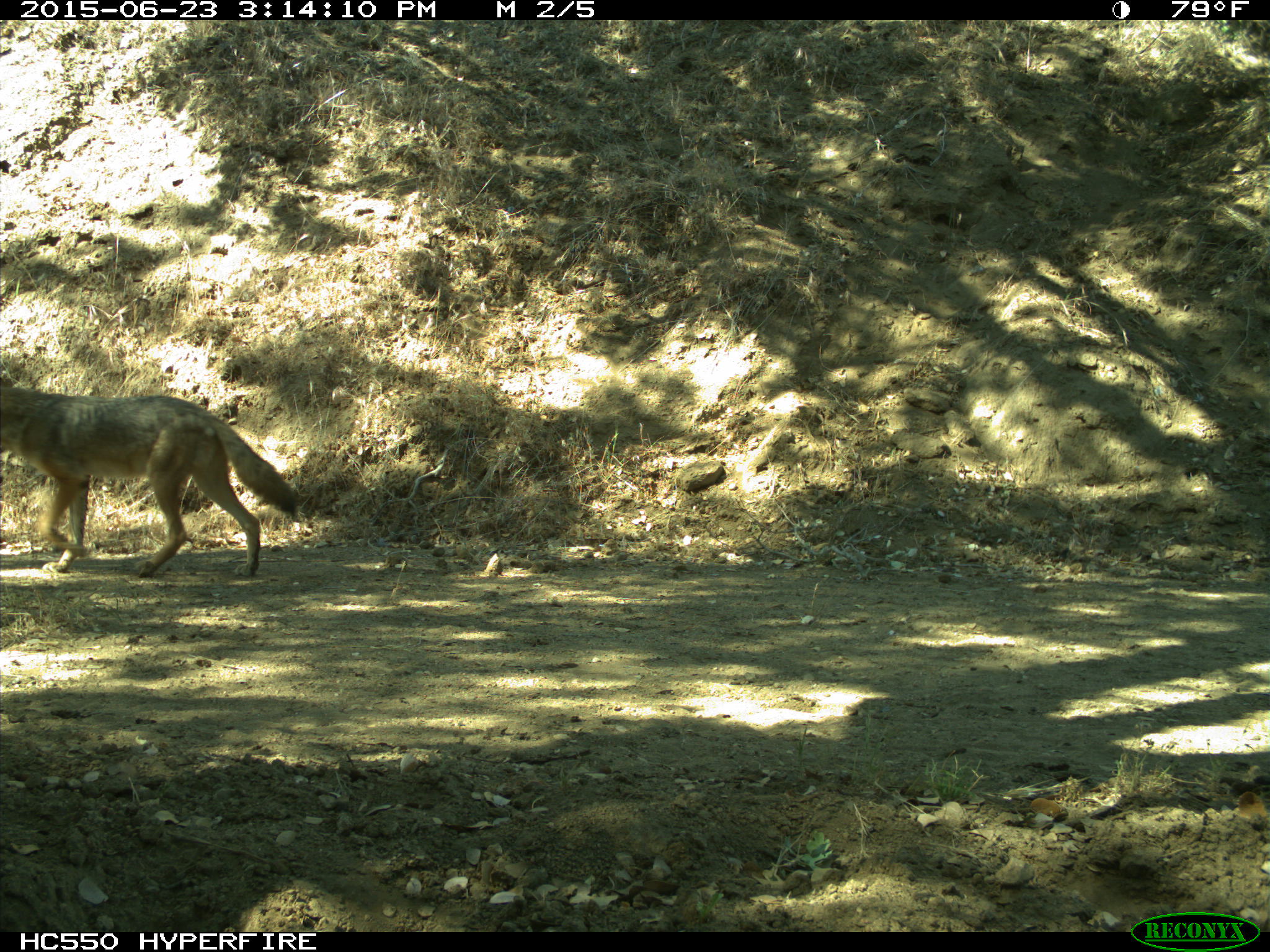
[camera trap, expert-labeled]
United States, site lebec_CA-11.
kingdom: Animalia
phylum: Chordata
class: Mammalia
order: Carnivora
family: Canidae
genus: Canis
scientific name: Canis latrans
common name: coyote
Canis latrans (coyote).